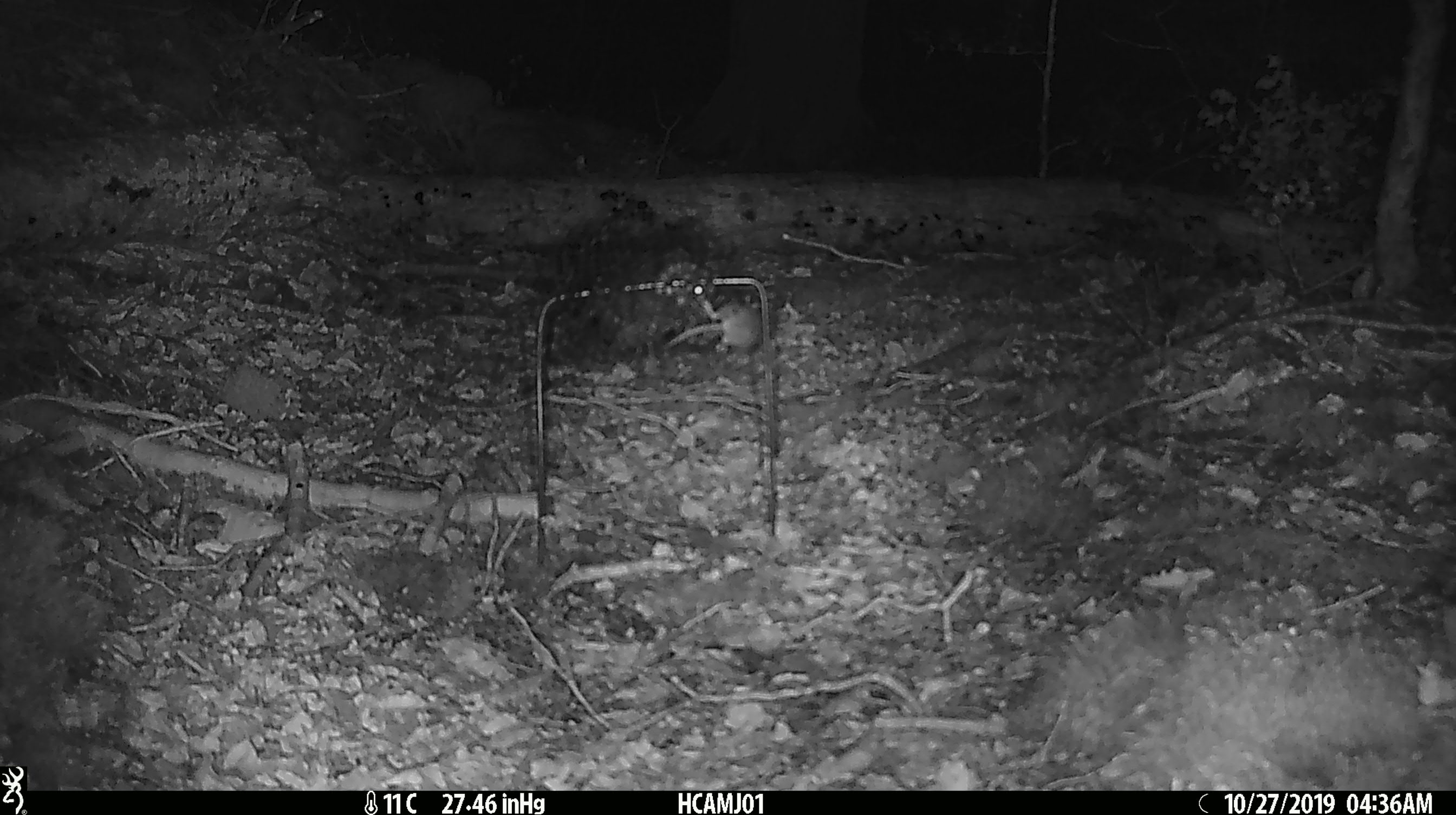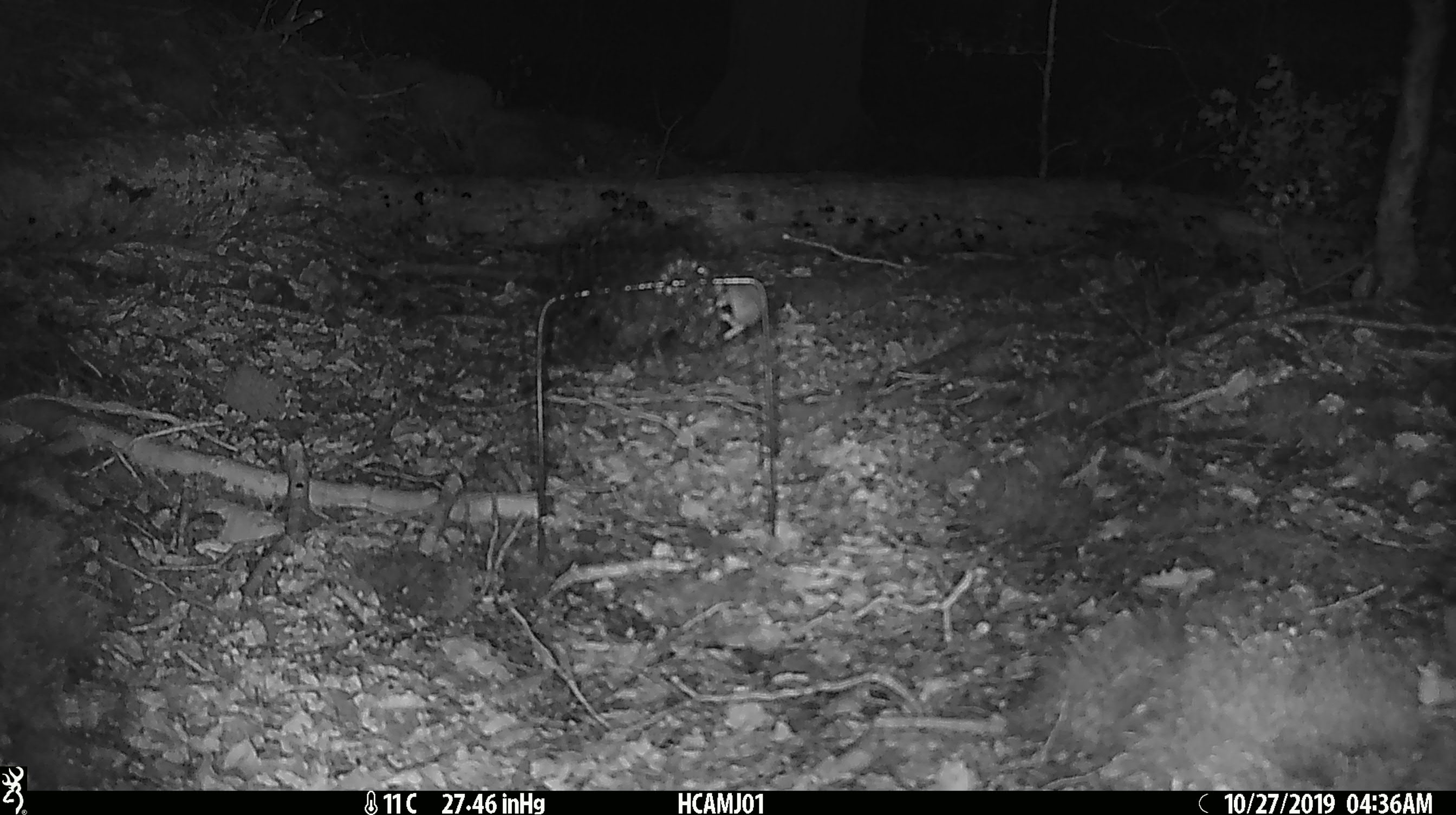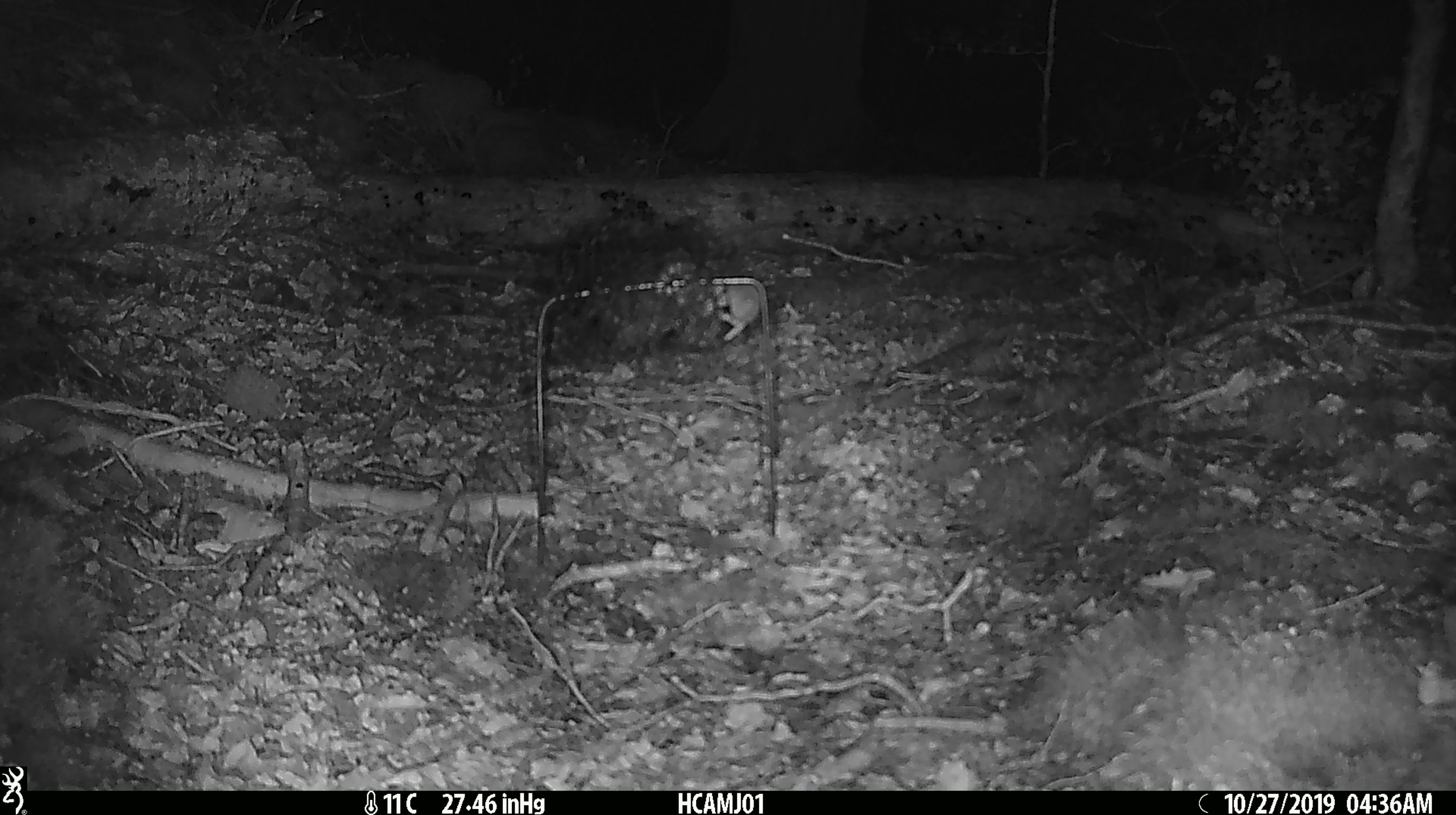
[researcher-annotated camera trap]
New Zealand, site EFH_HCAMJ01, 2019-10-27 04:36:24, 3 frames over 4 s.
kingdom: Animalia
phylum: Chordata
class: Mammalia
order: Rodentia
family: Muridae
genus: Mus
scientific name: Mus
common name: mouse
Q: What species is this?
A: Mouse (Mus).